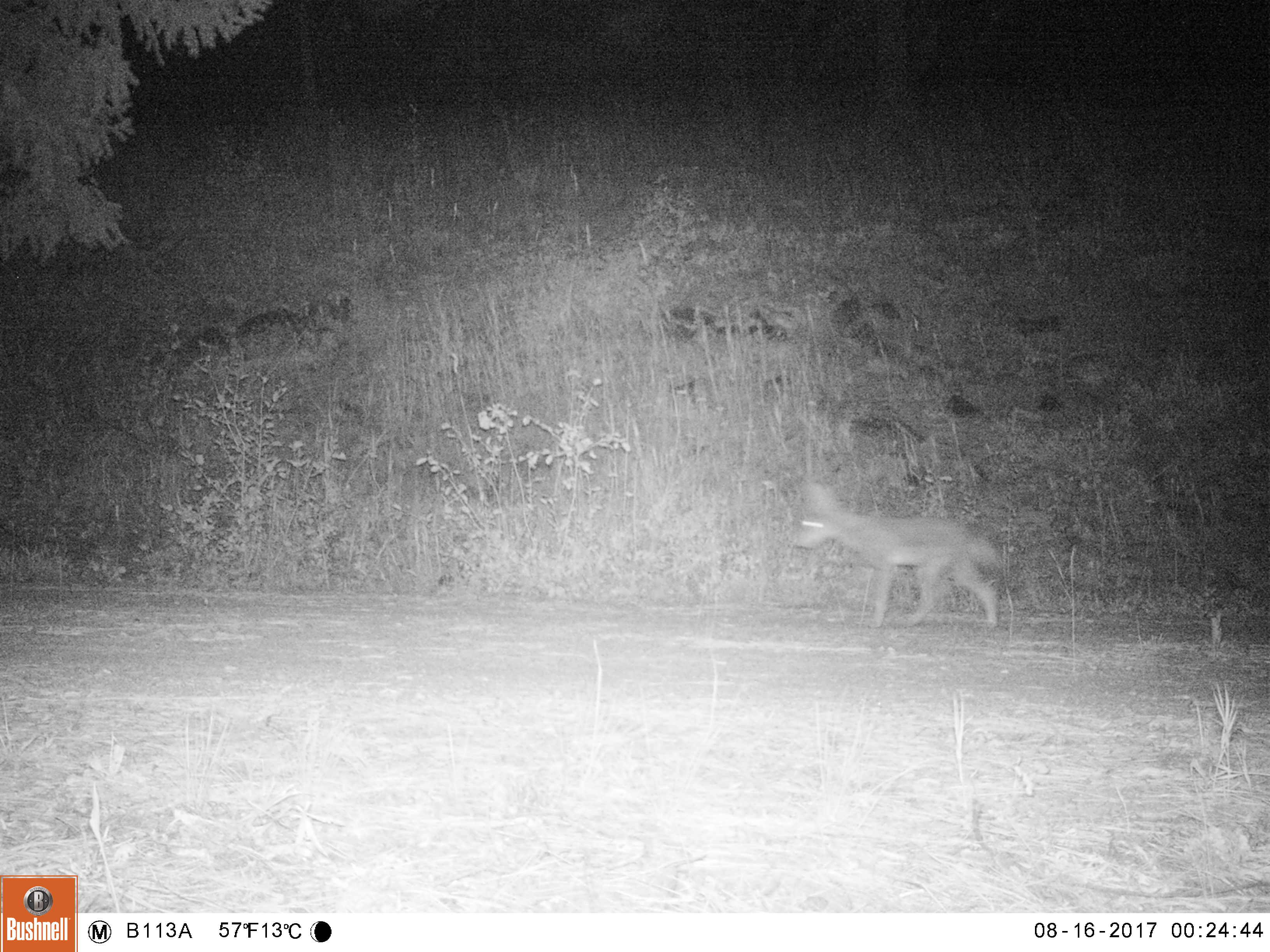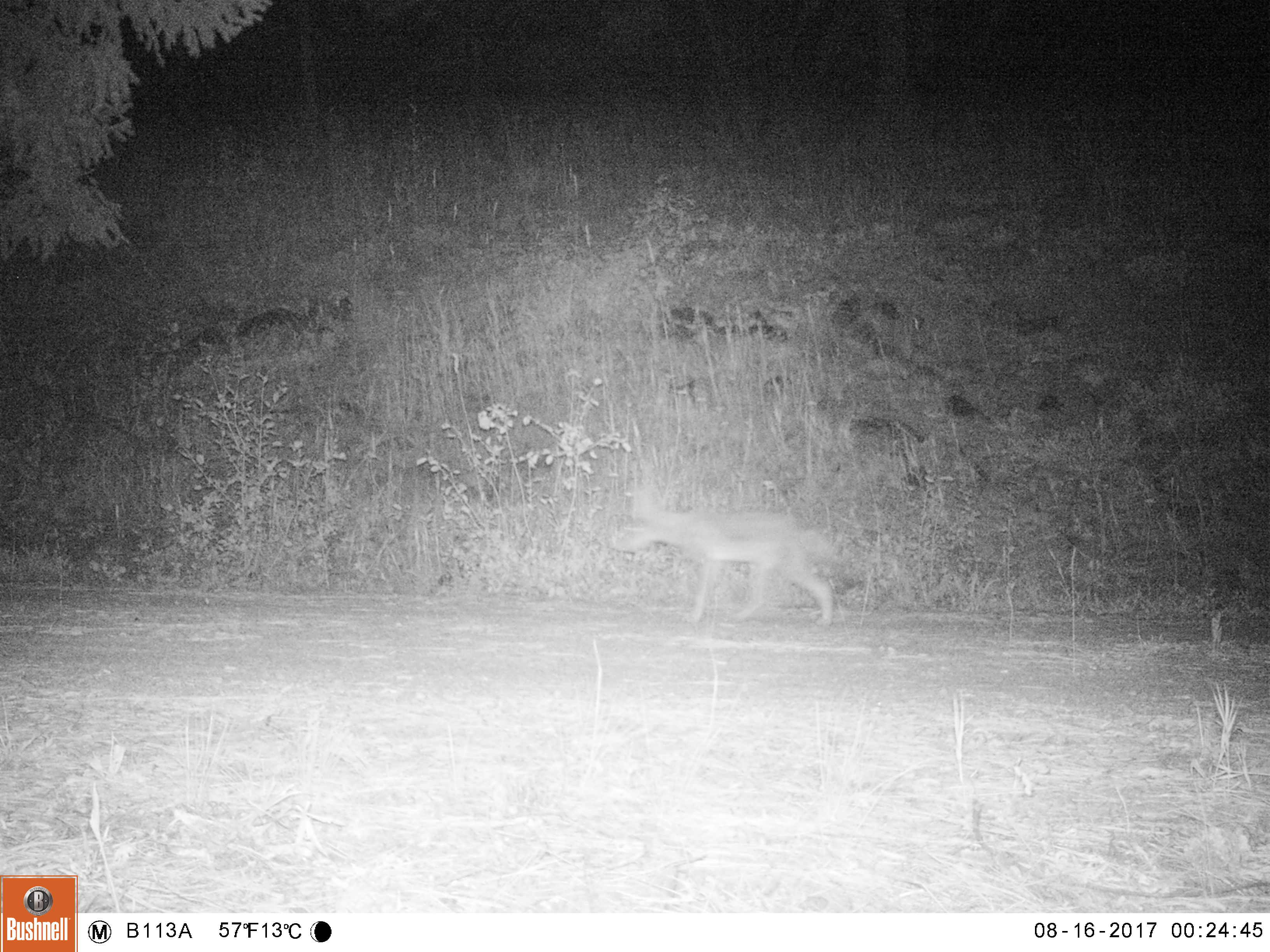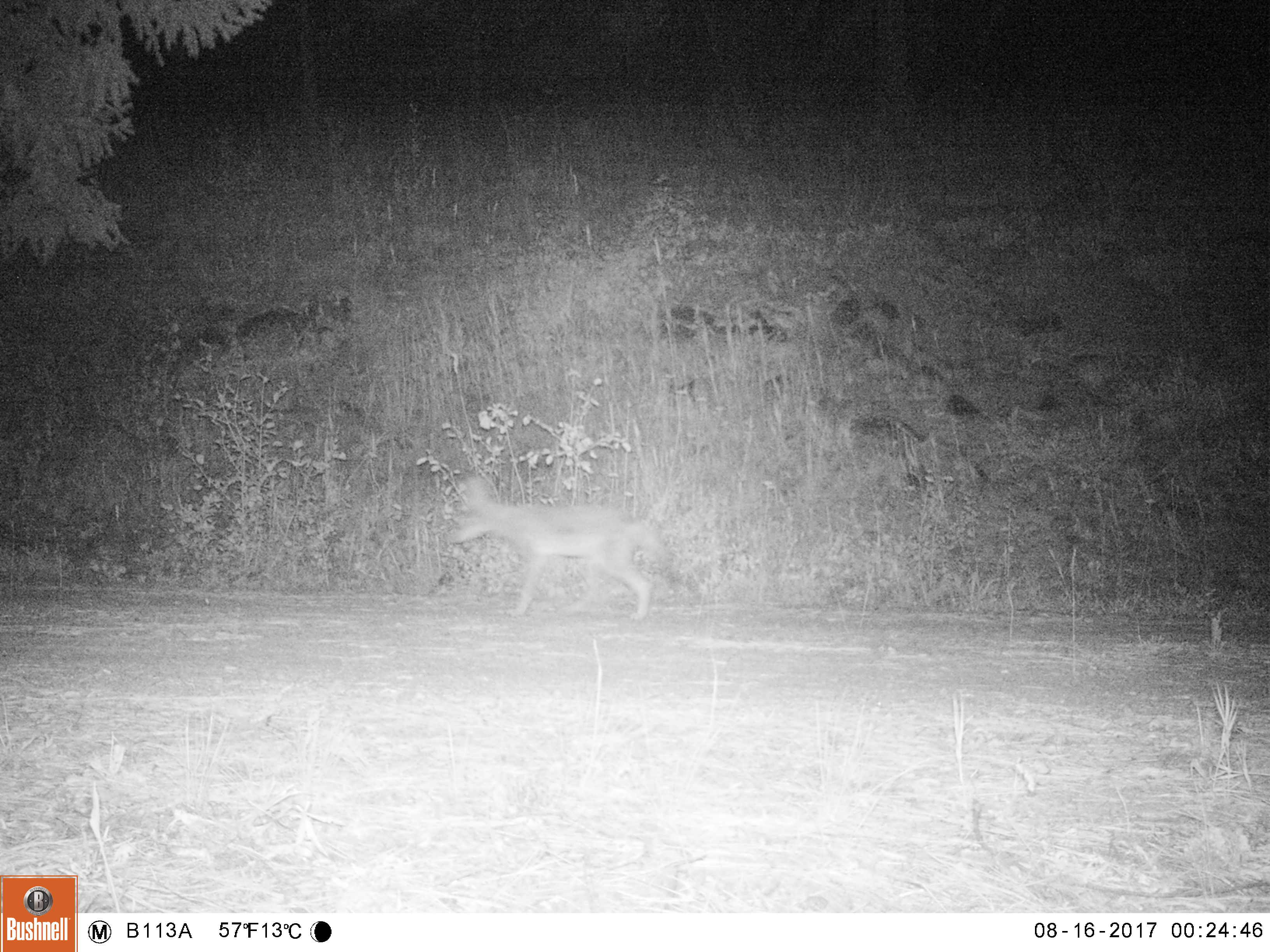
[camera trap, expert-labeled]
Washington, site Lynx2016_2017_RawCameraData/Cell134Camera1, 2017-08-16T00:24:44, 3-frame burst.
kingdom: Animalia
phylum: Chordata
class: Mammalia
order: Carnivora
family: Canidae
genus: Canis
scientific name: Canis latrans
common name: coyote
Canis latrans (coyote). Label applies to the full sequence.